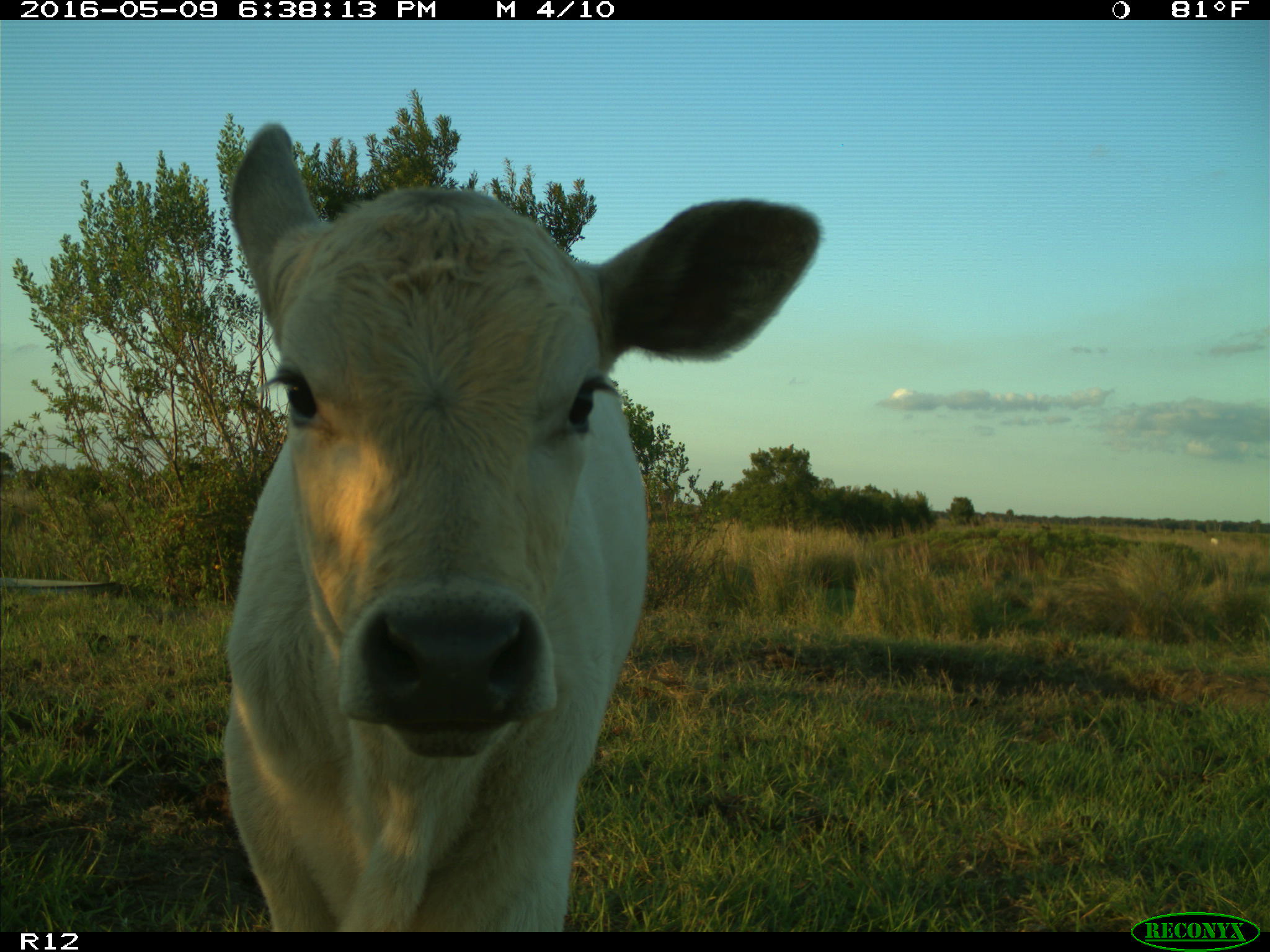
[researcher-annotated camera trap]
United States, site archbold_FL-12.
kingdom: Animalia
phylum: Chordata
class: Mammalia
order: Artiodactyla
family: Bovidae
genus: Bos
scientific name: Bos taurus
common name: domestic cow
Bos taurus (domestic cow).